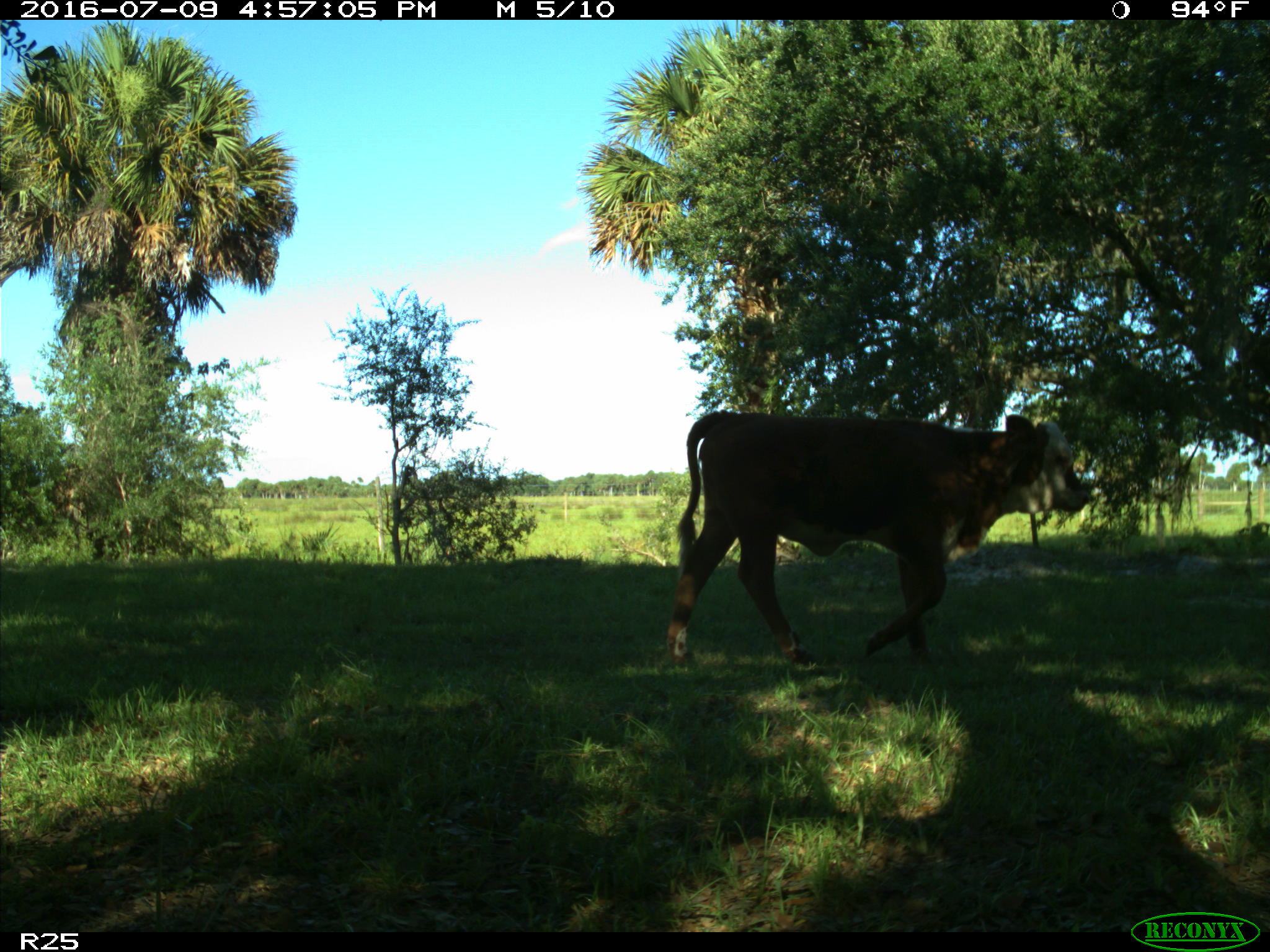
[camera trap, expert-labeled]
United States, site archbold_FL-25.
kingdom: Animalia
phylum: Chordata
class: Mammalia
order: Artiodactyla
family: Bovidae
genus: Bos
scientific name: Bos taurus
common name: domestic cow